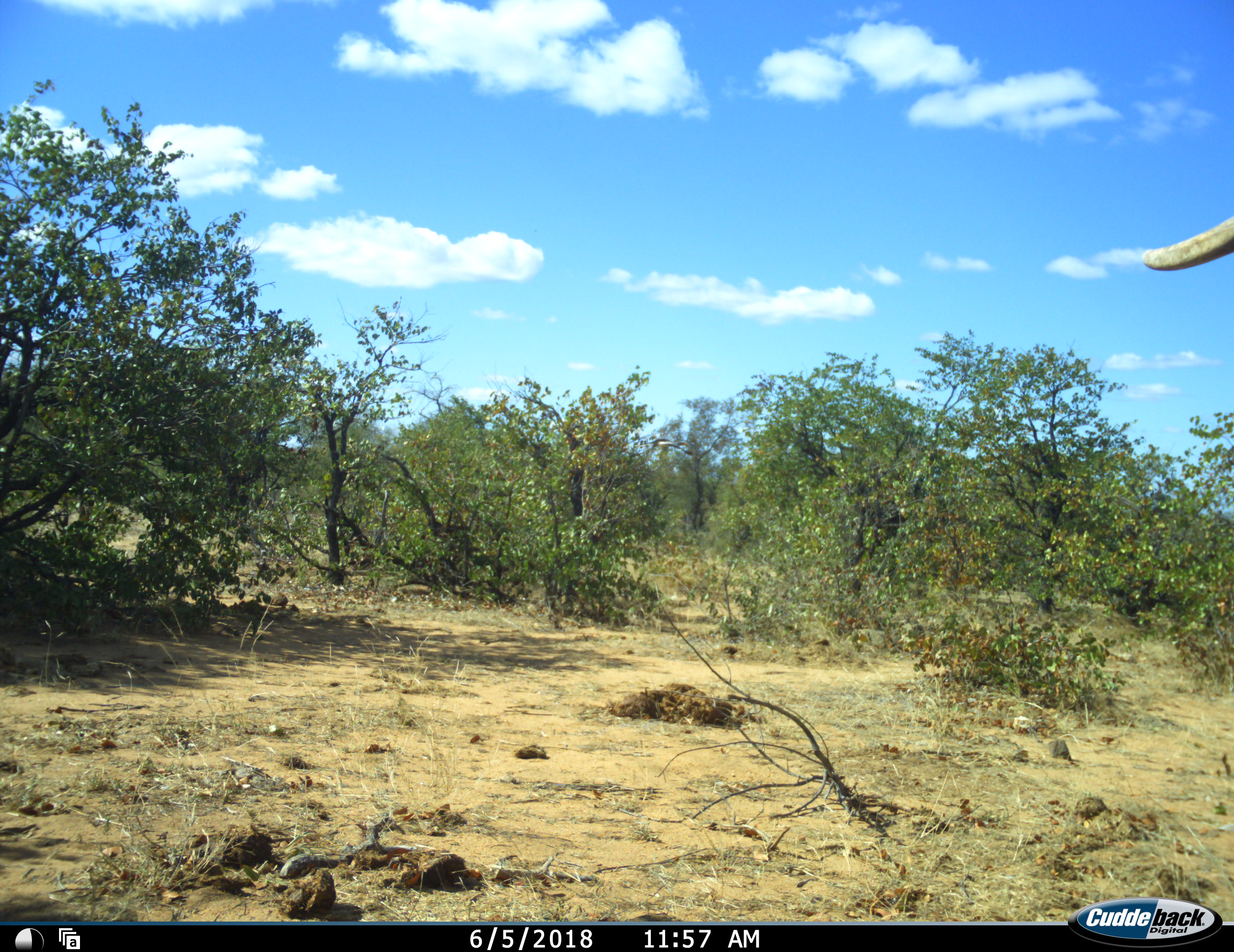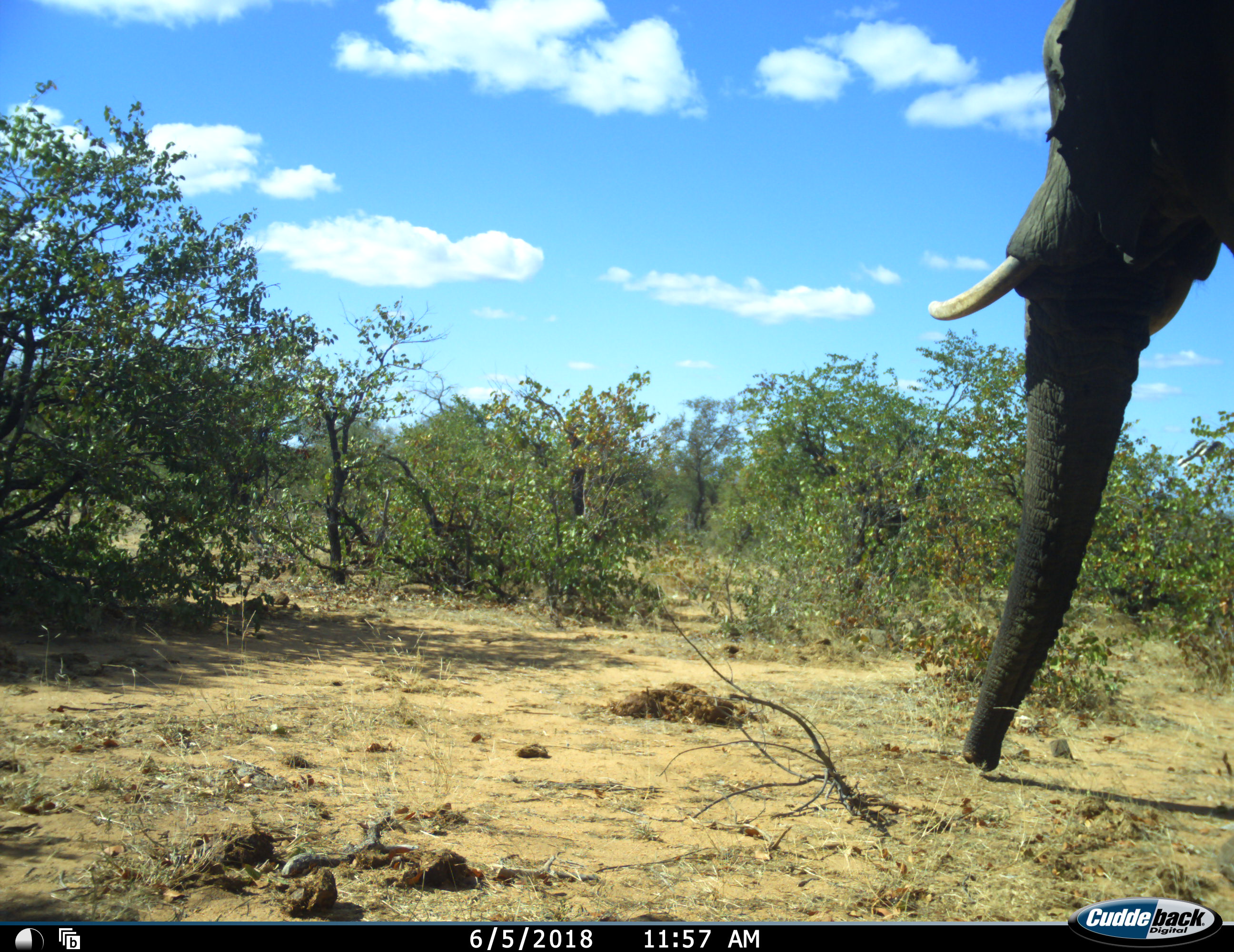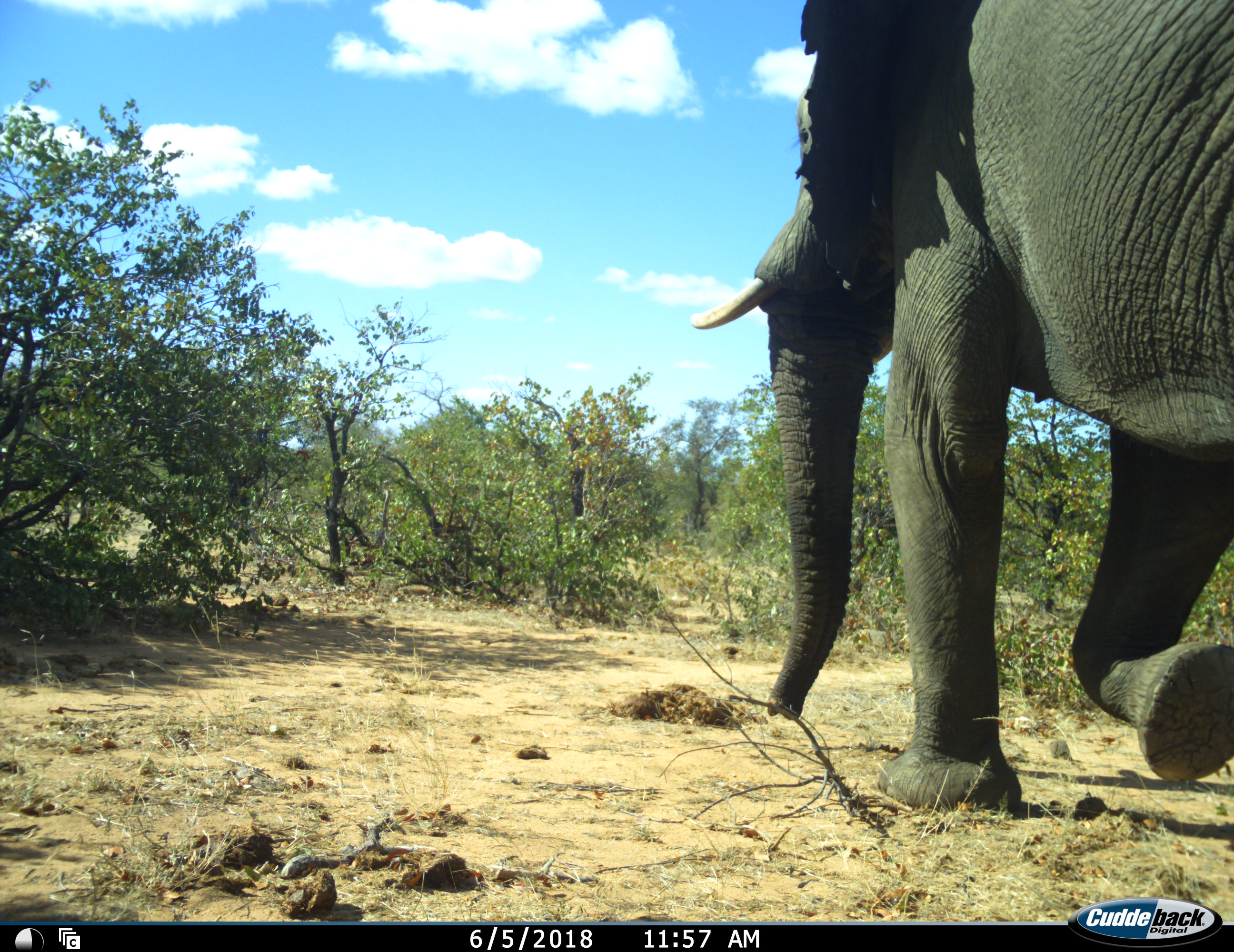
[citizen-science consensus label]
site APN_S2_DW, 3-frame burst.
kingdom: Animalia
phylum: Chordata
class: Mammalia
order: Proboscidea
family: Elephantidae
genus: Loxodonta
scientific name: Loxodonta africana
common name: african bush elephant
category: elephant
Elephant (african bush elephant) (Loxodonta africana), count 1. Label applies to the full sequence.